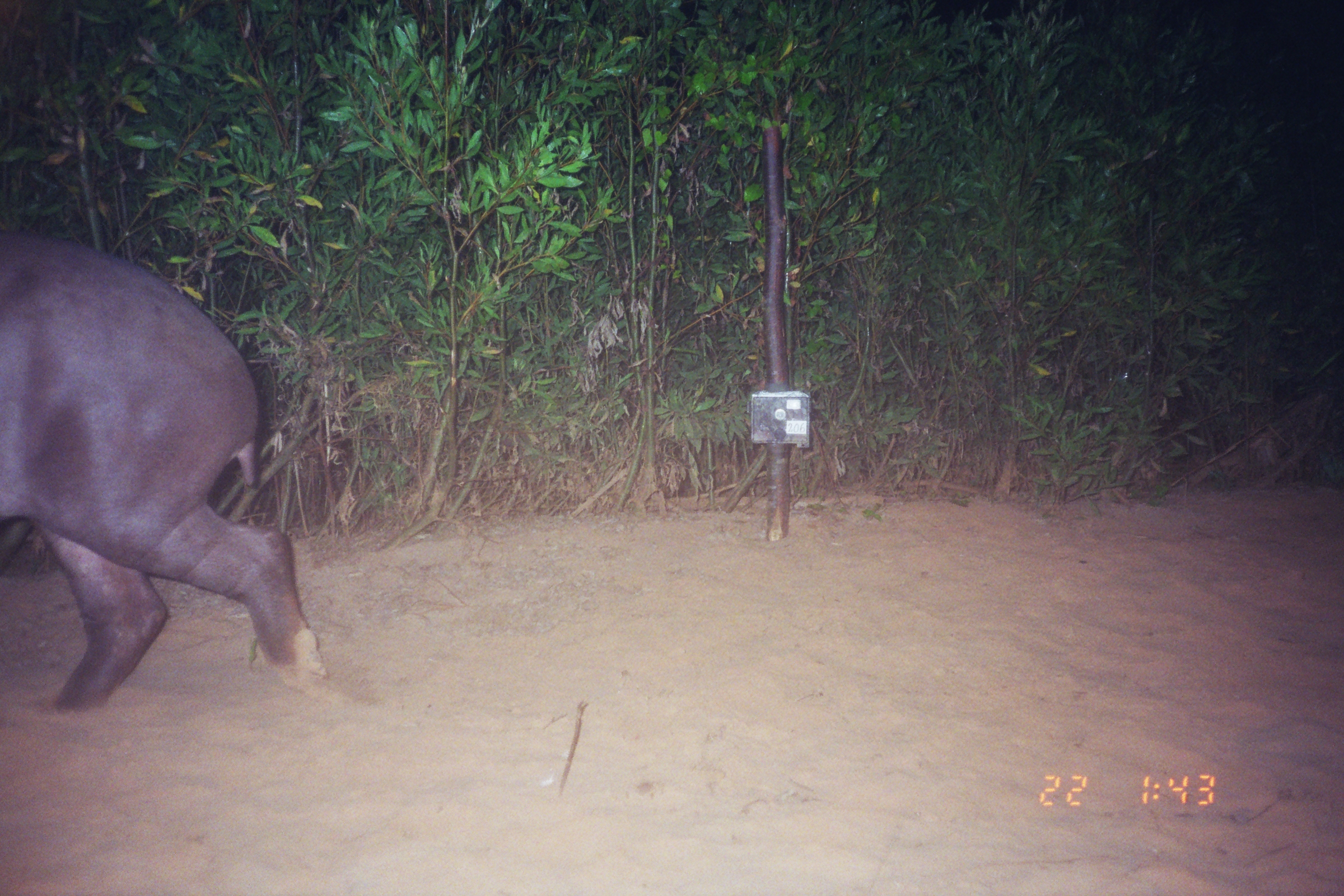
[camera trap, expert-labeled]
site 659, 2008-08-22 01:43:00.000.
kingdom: Animalia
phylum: Chordata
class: Mammalia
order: Perissodactyla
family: Tapiridae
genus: Tapirus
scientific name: Tapirus terrestris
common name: south american tapir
Tapirus terrestris (south american tapir).